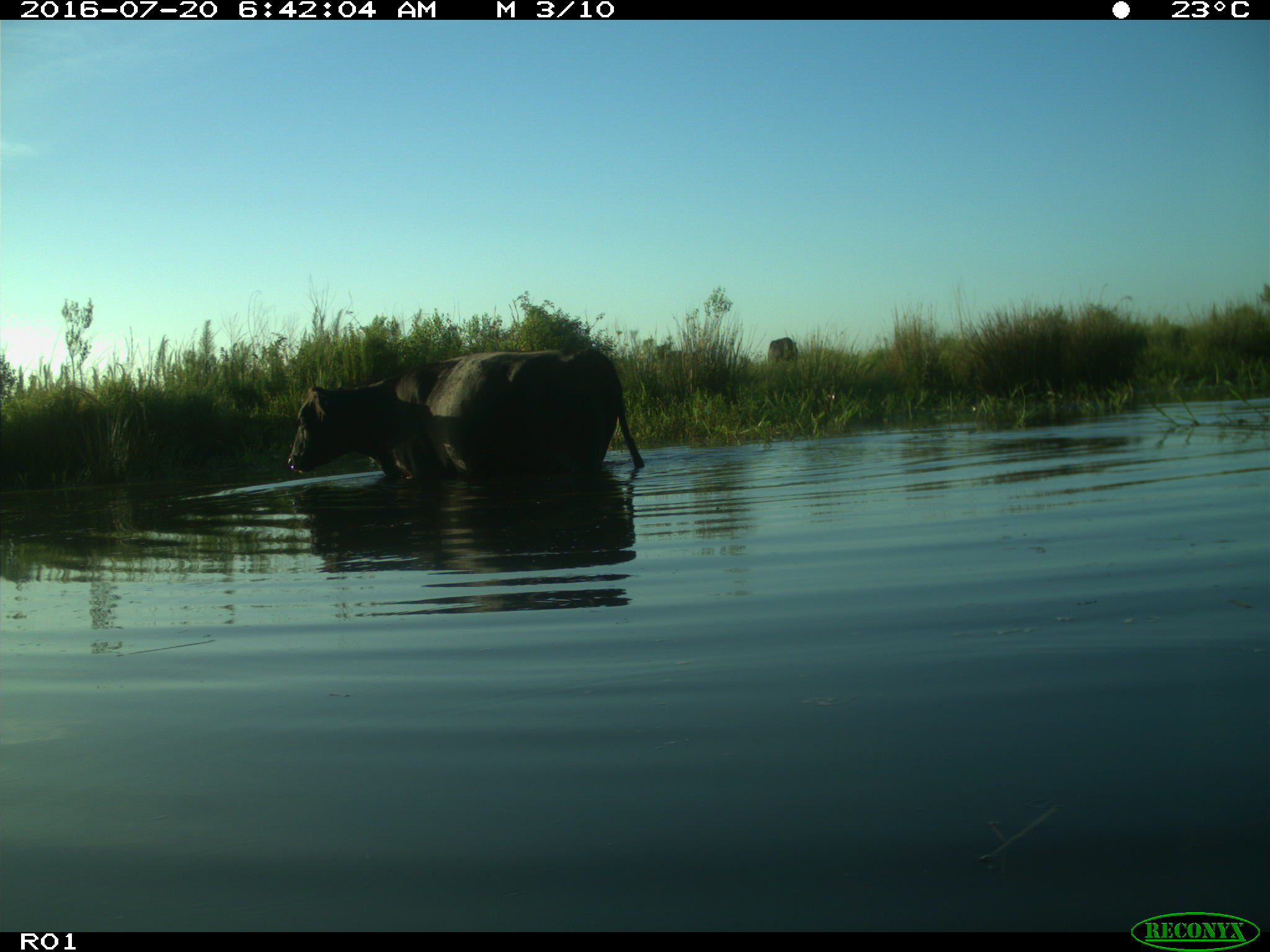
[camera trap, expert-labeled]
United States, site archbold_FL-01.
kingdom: Animalia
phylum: Chordata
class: Mammalia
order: Artiodactyla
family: Bovidae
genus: Bos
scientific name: Bos taurus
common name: domestic cow